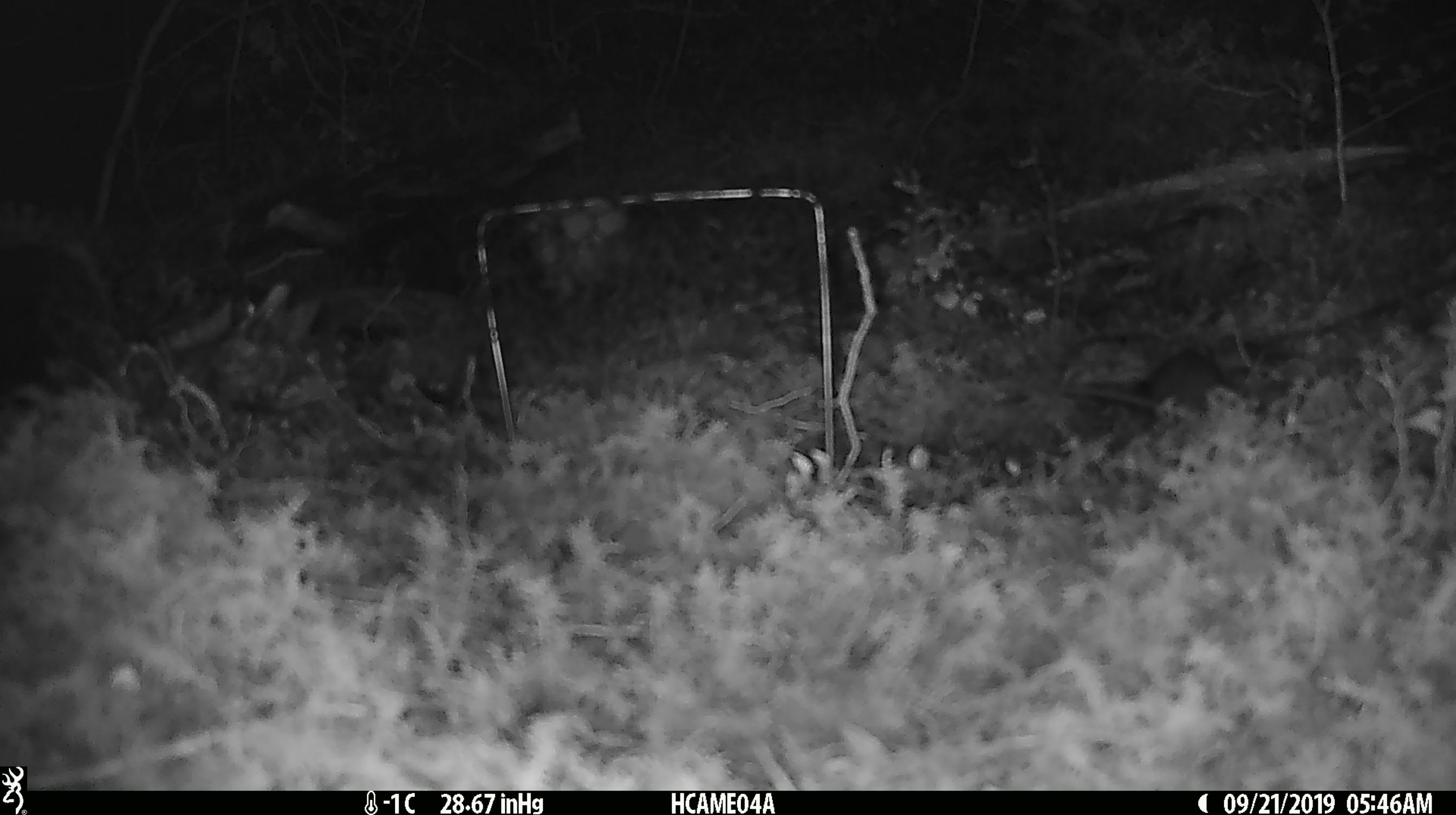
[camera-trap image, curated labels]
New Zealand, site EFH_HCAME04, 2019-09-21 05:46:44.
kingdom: Animalia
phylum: Chordata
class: Mammalia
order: Rodentia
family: Muridae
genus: Mus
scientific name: Mus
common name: mouse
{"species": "mouse (Mus)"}